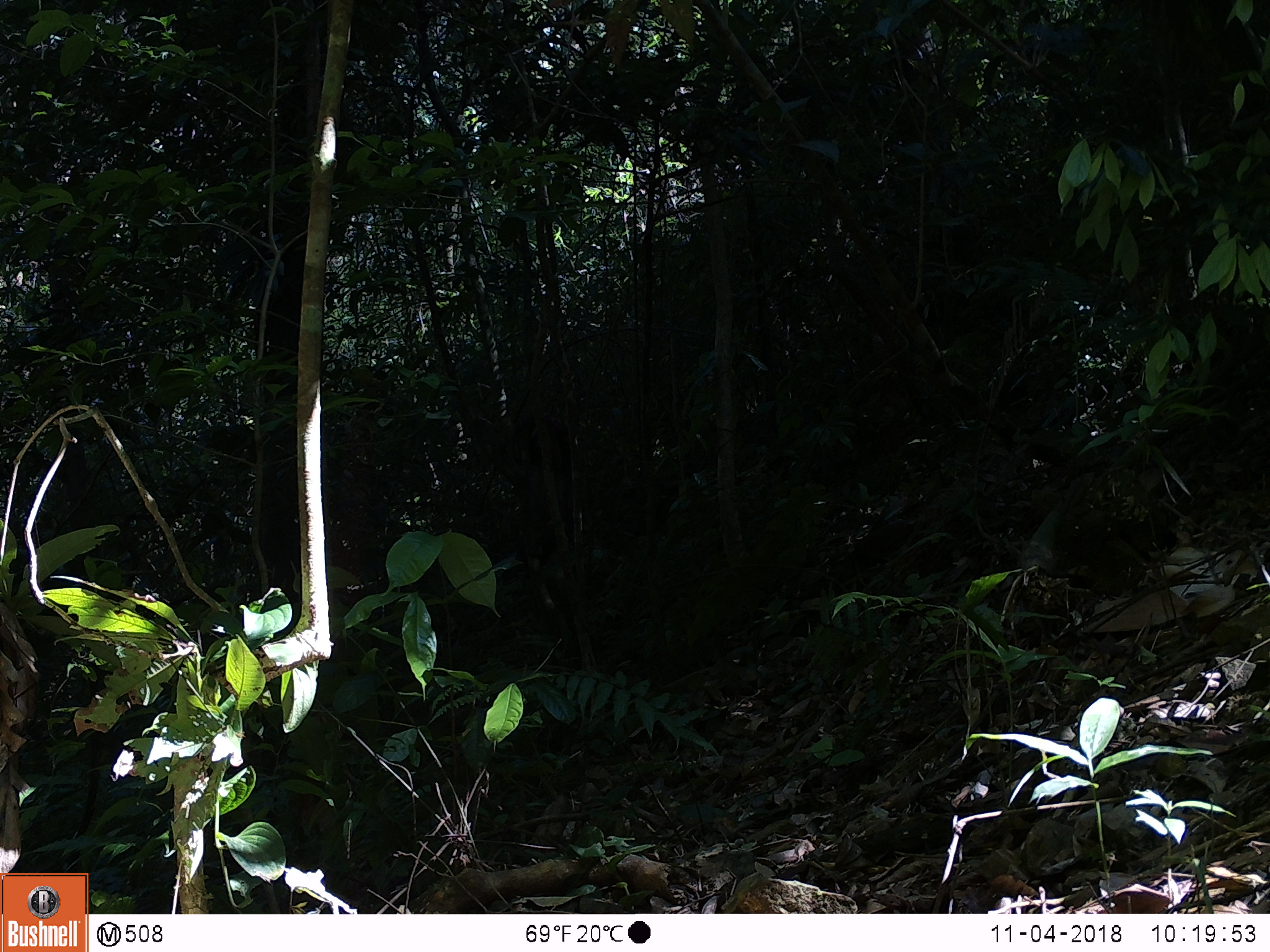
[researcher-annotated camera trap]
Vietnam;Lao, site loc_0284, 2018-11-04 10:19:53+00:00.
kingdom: Animalia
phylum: Chordata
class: Mammalia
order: Primates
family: Cercopithecidae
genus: Macaca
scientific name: Macaca arctoides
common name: stump-tailed macaque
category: stump tailed macaque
Stump tailed macaque (stump-tailed macaque) (Macaca arctoides). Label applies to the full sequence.